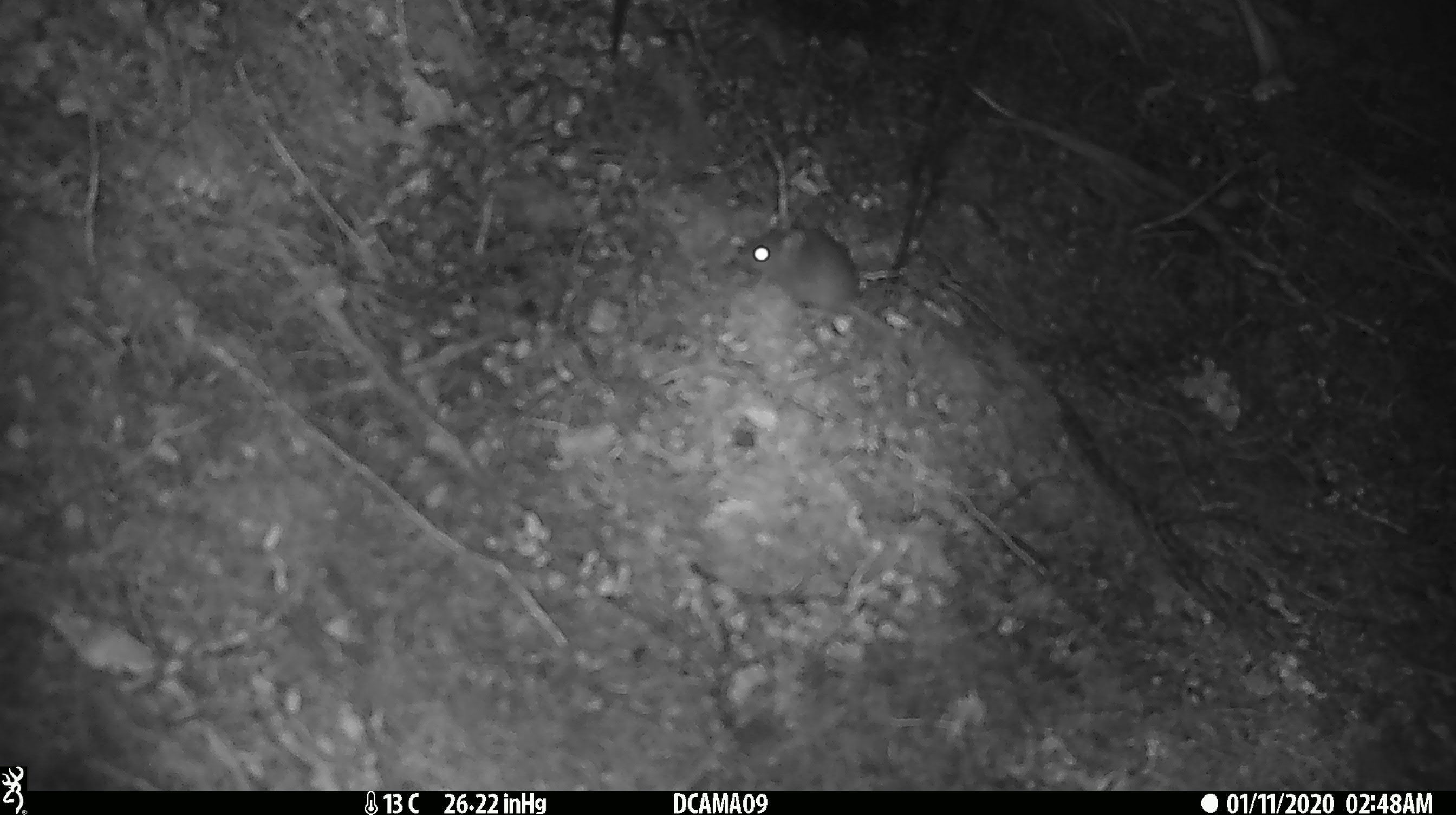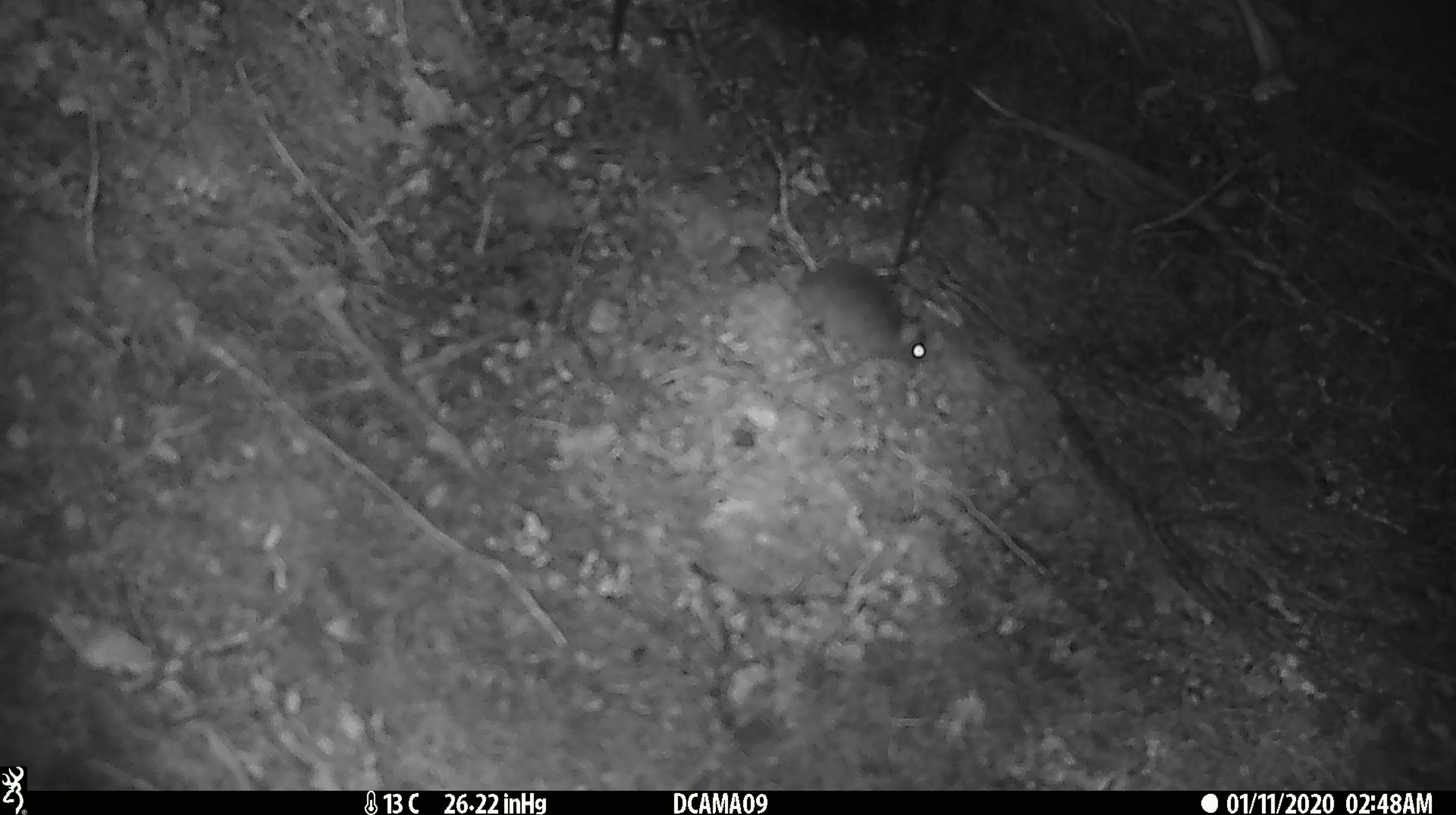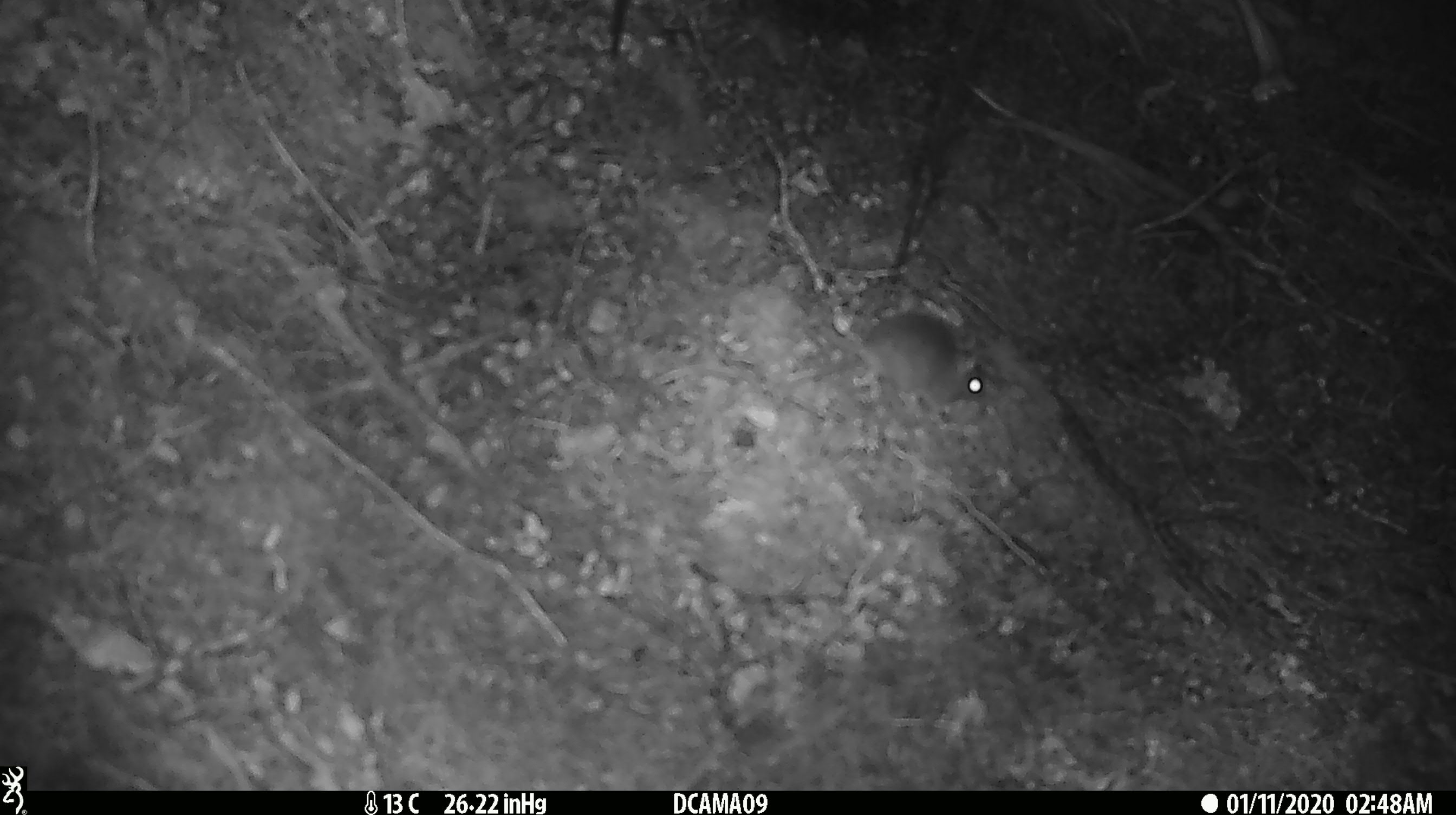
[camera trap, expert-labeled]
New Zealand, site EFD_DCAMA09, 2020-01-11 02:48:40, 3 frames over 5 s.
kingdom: Animalia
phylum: Chordata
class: Mammalia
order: Rodentia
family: Muridae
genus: Mus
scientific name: Mus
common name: mouse